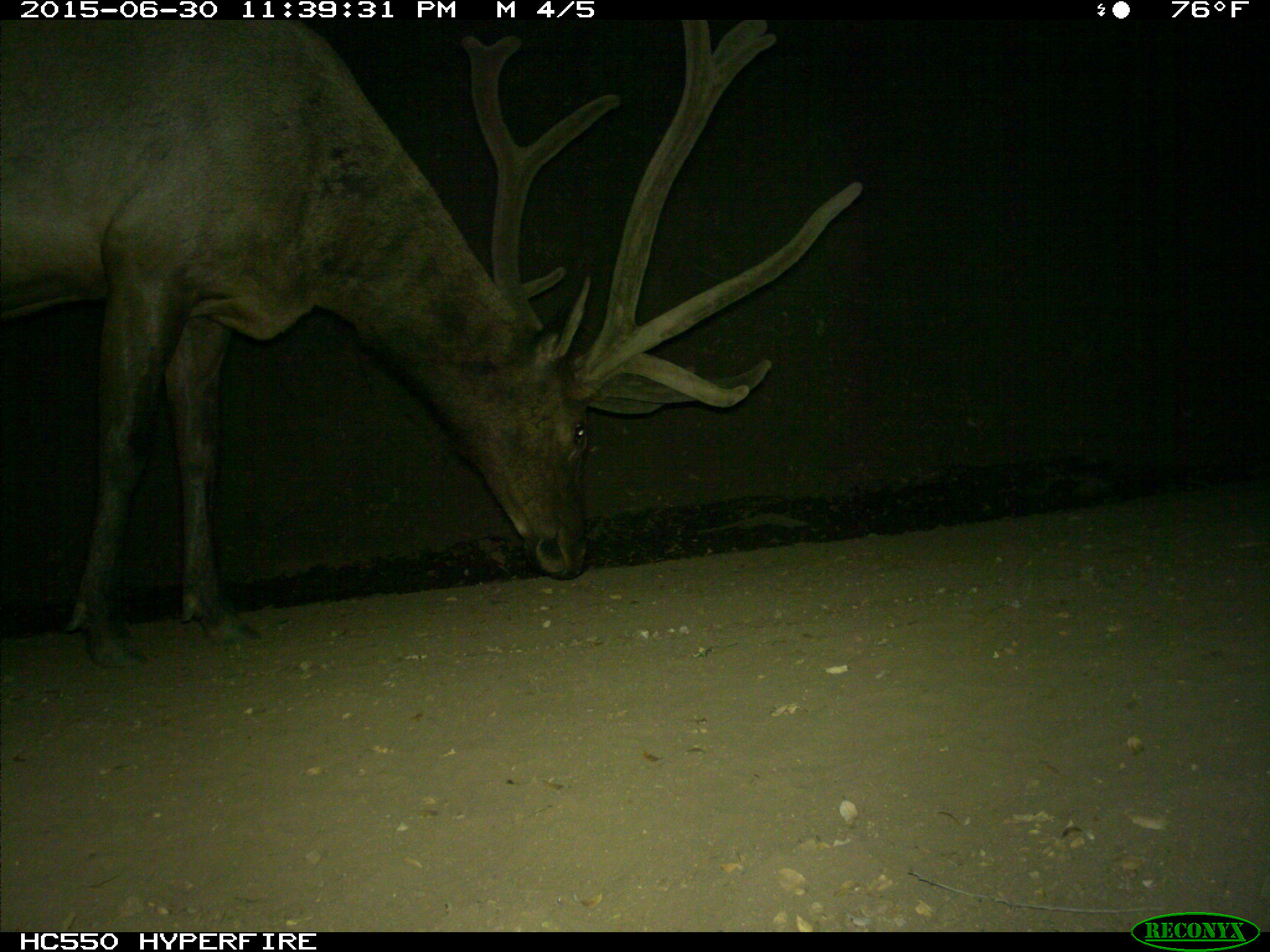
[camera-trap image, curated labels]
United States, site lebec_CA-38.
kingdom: Animalia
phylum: Chordata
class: Mammalia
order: Artiodactyla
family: Cervidae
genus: Cervus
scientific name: Cervus canadensis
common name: elk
Cervus canadensis (elk).